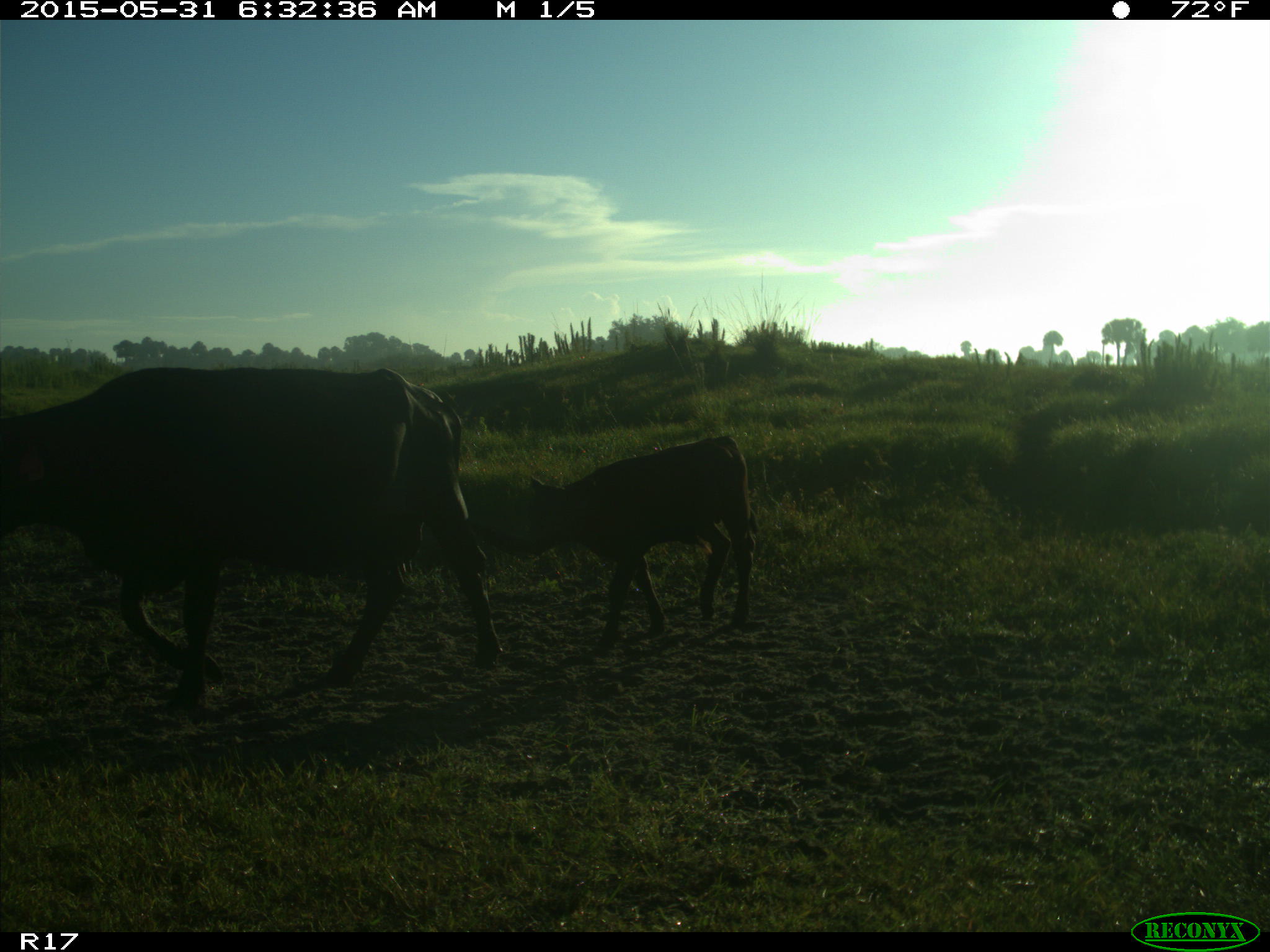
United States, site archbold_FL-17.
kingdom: Animalia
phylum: Chordata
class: Mammalia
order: Artiodactyla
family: Bovidae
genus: Bos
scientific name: Bos taurus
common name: domestic cow